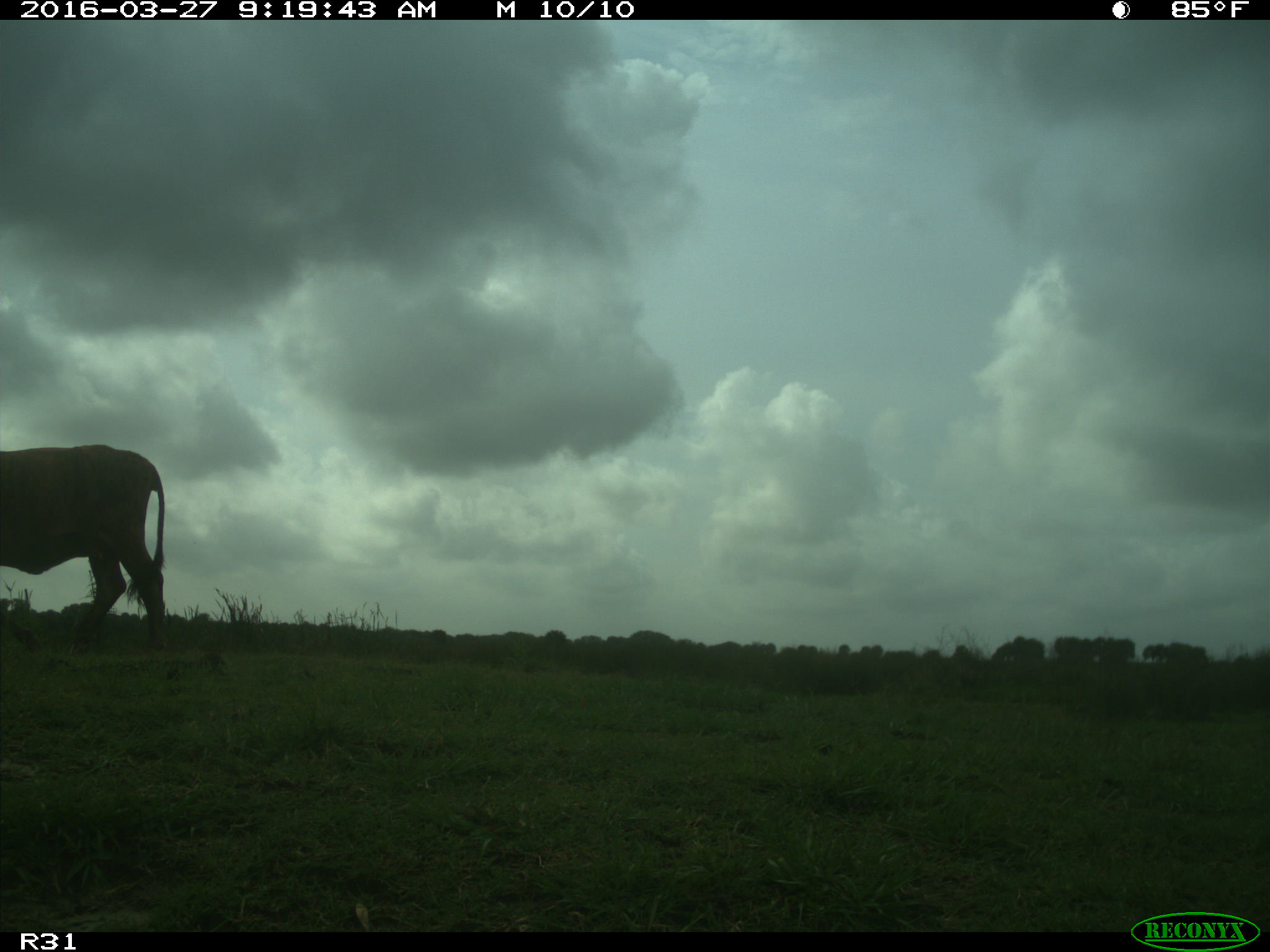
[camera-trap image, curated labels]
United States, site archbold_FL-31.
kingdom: Animalia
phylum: Chordata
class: Mammalia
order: Artiodactyla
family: Bovidae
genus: Bos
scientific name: Bos taurus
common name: domestic cow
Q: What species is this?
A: Bos taurus (domestic cow).